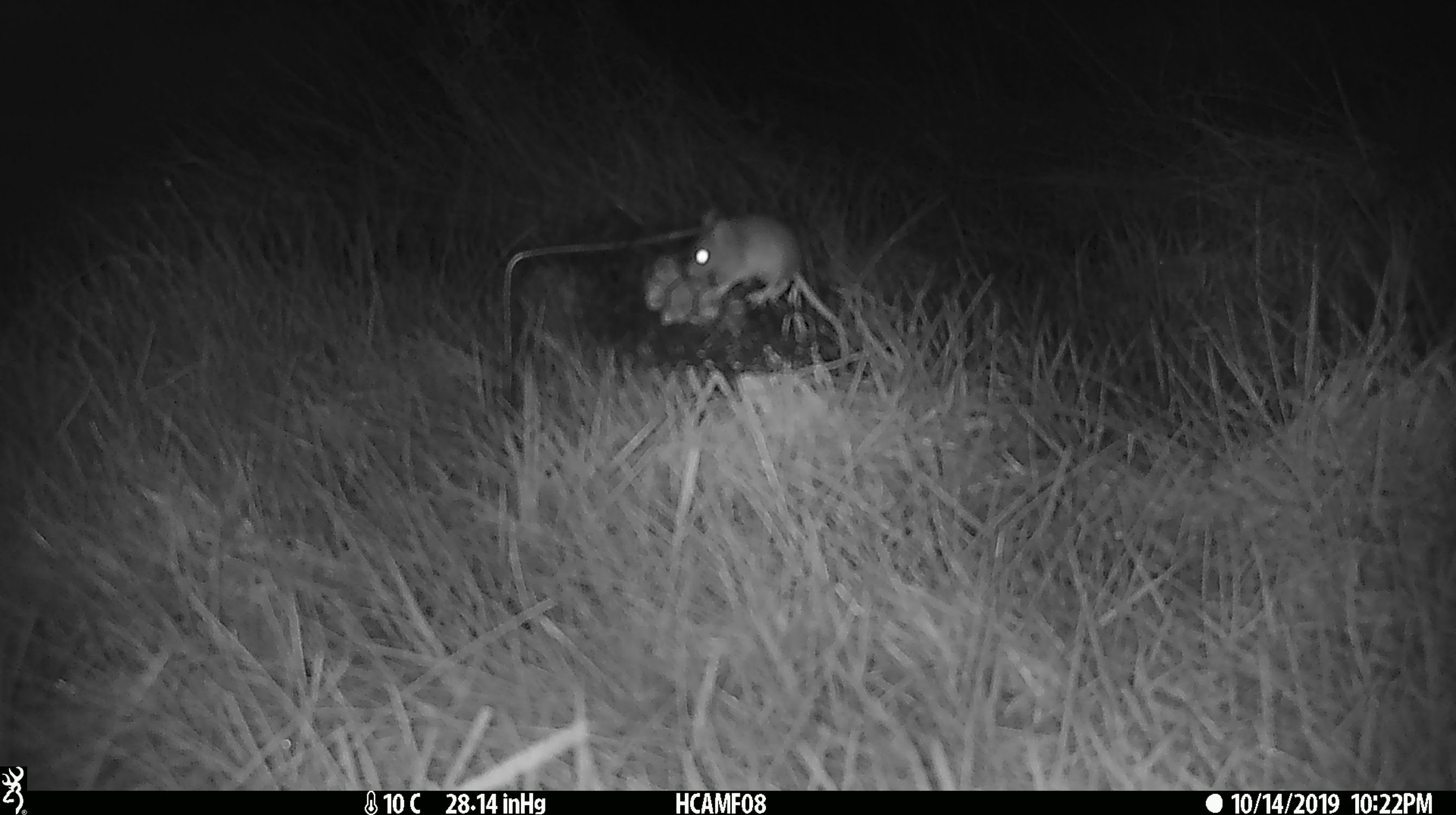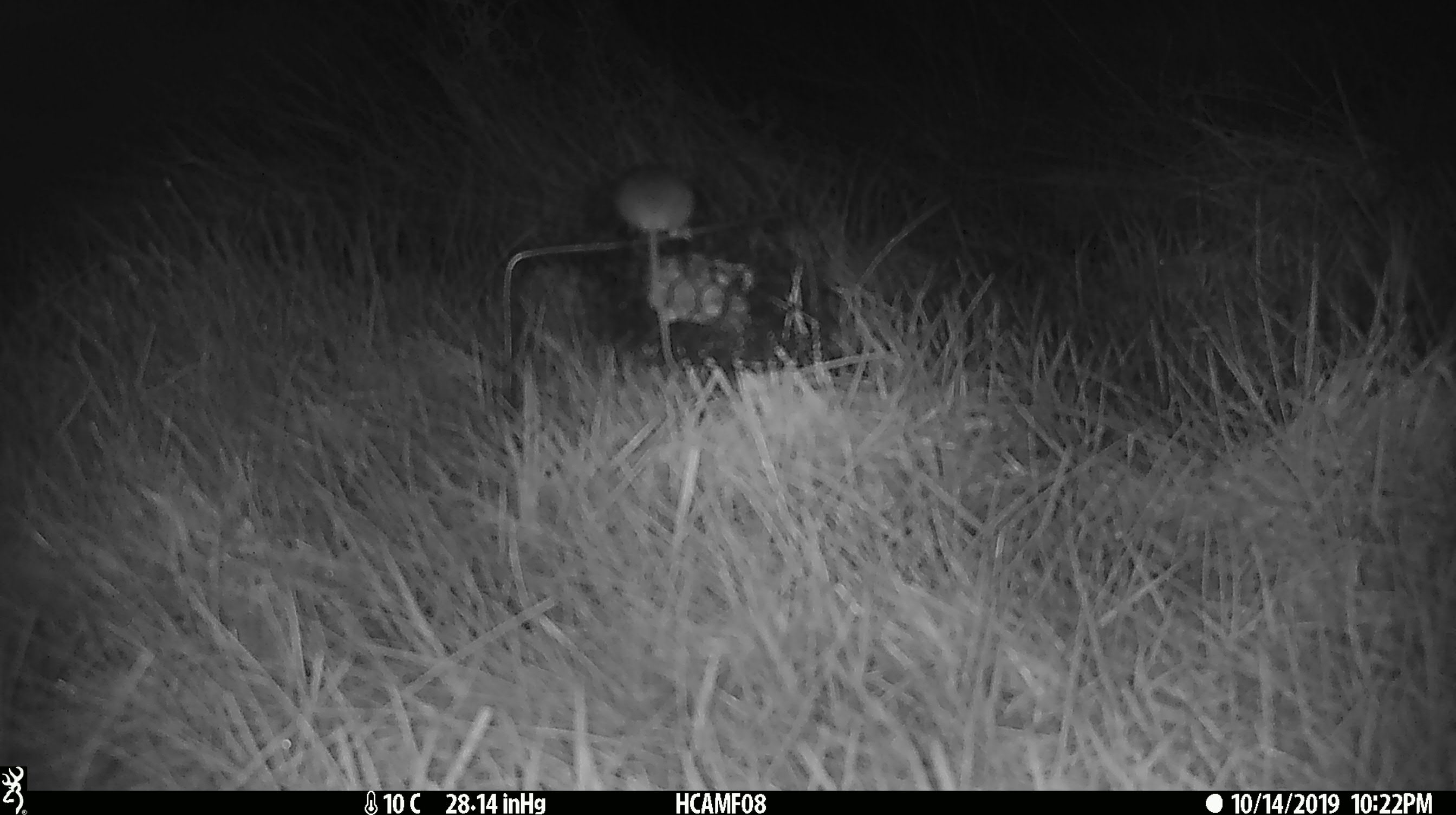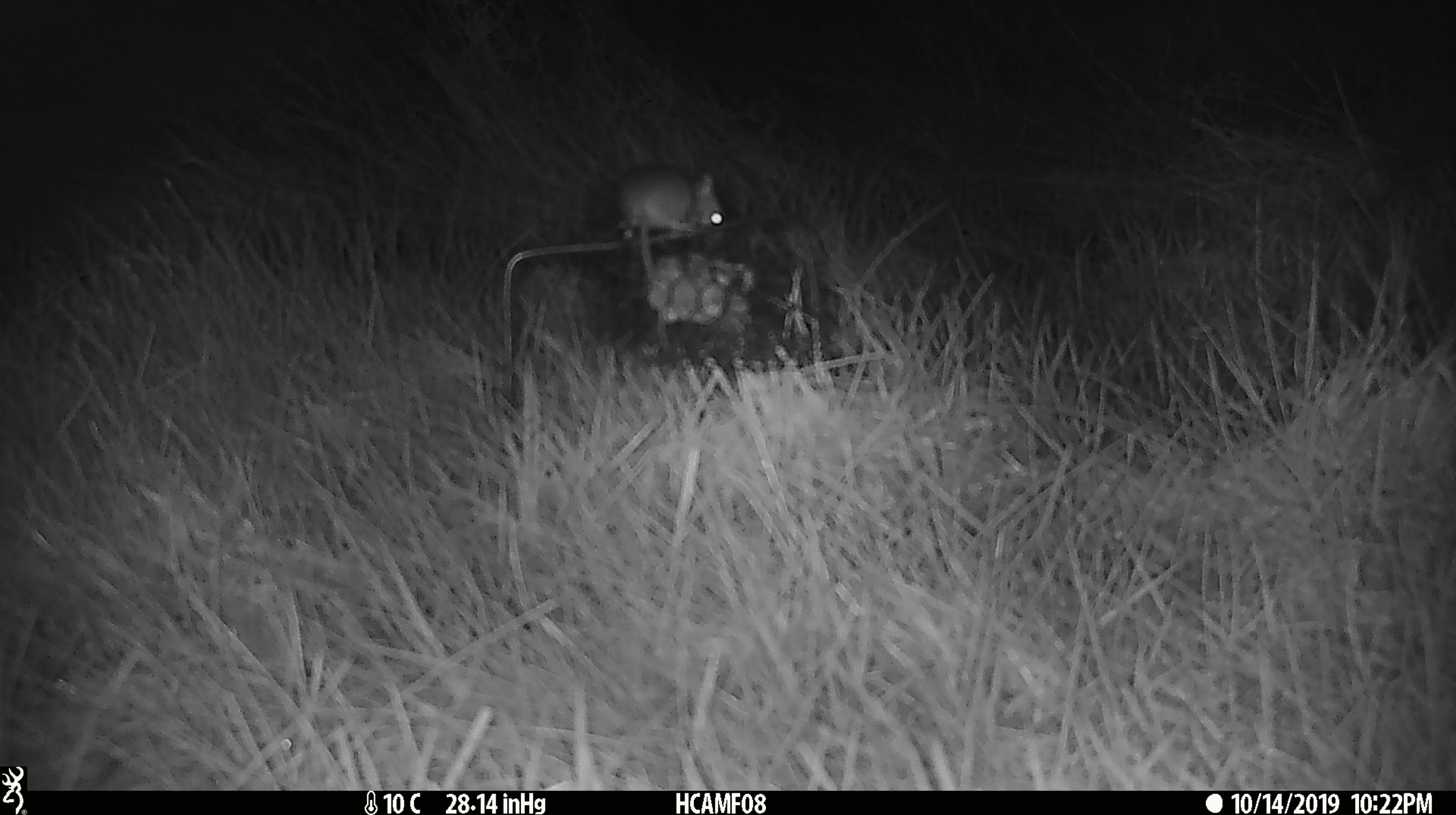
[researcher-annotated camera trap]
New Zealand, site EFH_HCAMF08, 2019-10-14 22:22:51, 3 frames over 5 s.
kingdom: Animalia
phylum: Chordata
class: Mammalia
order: Rodentia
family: Muridae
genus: Mus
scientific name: Mus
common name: mouse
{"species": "mouse (Mus)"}